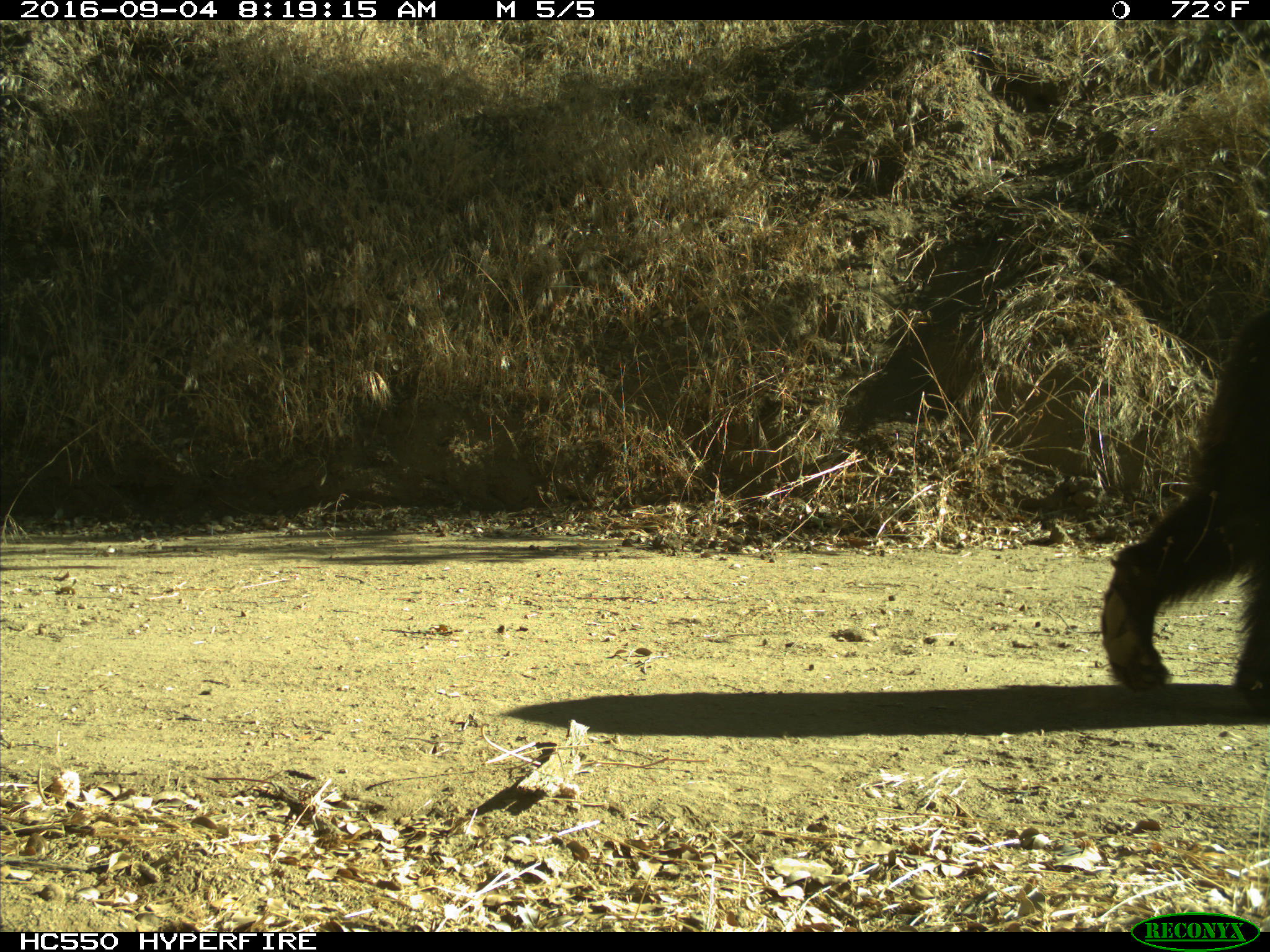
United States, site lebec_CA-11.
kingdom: Animalia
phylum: Chordata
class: Mammalia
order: Carnivora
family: Ursidae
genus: Ursus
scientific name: Ursus americanus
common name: american black bear